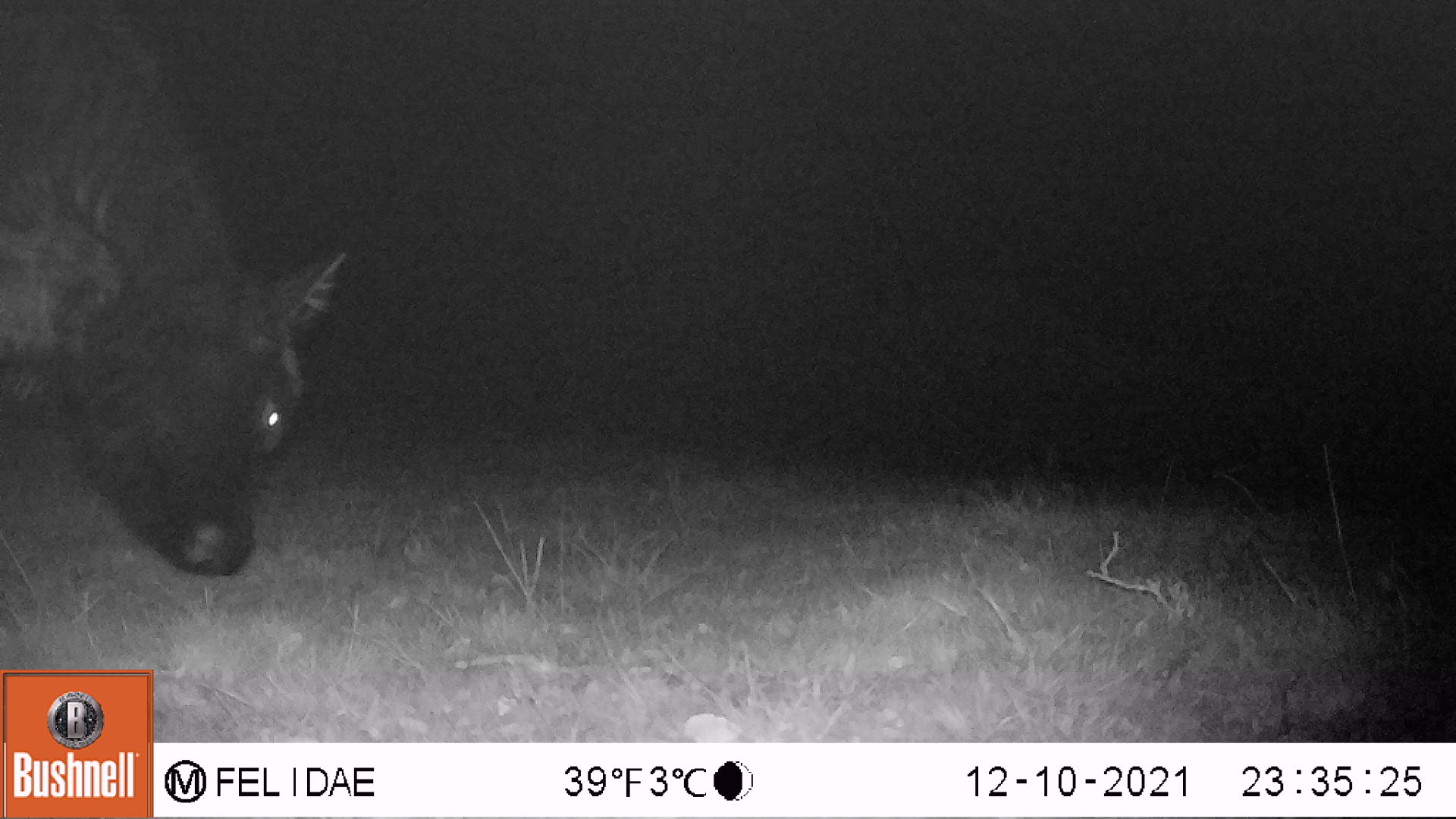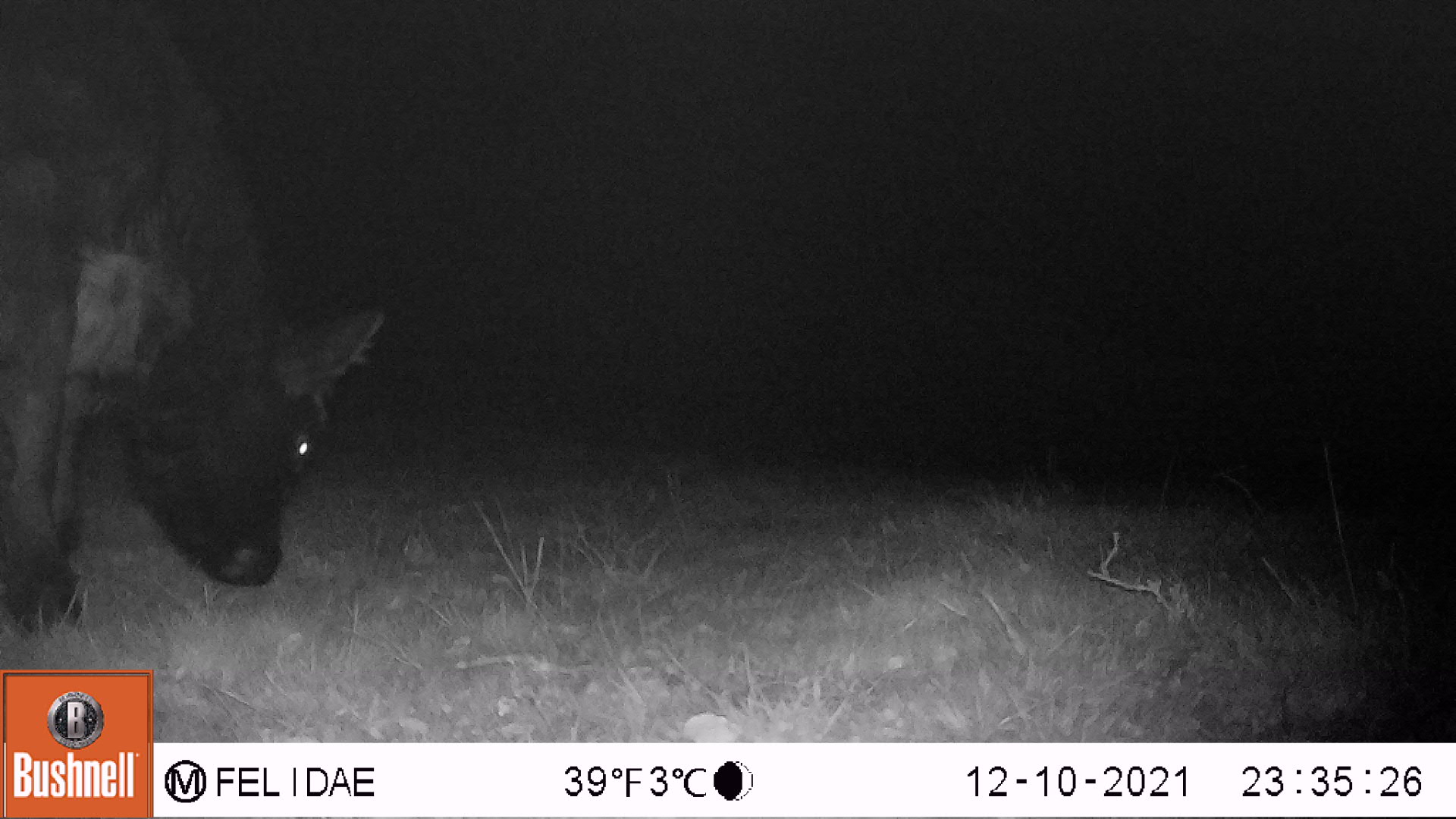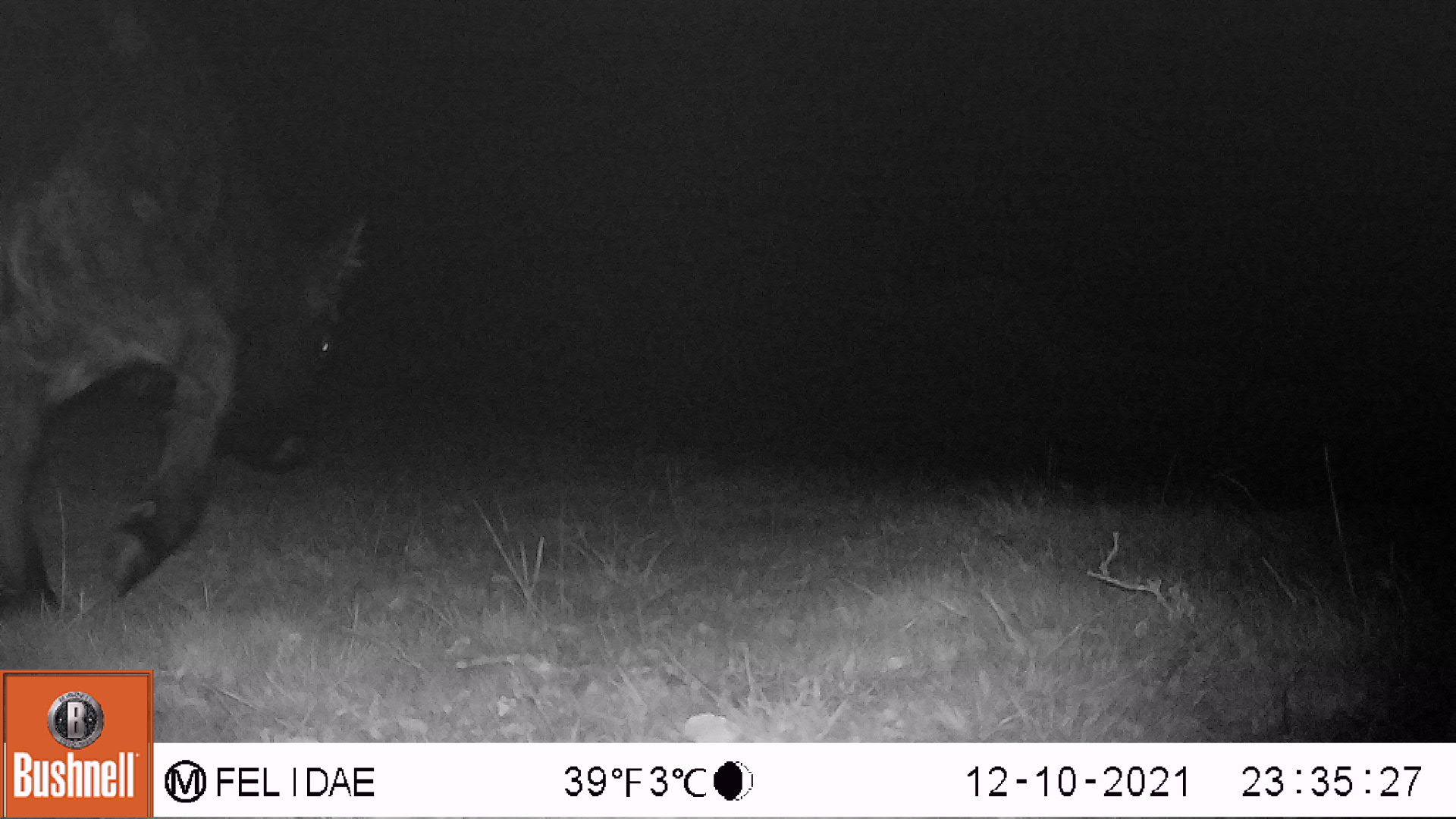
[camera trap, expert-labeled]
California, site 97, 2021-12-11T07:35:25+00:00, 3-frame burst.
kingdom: Animalia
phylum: Chordata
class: Mammalia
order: Artiodactyla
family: Bovidae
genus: Bos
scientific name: Bos taurus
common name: domestic cattle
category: cattle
Cattle (domestic cattle) (Bos taurus).